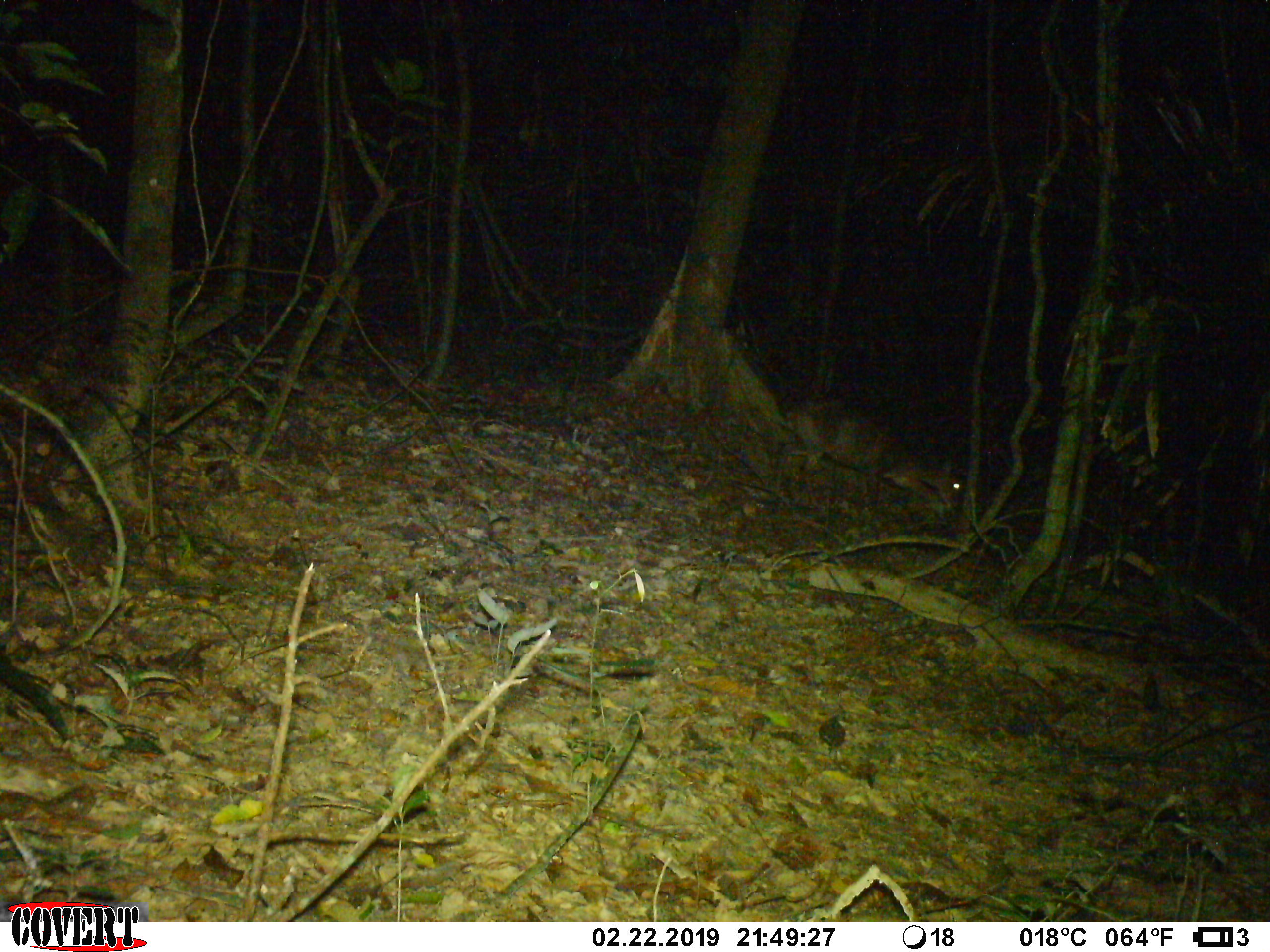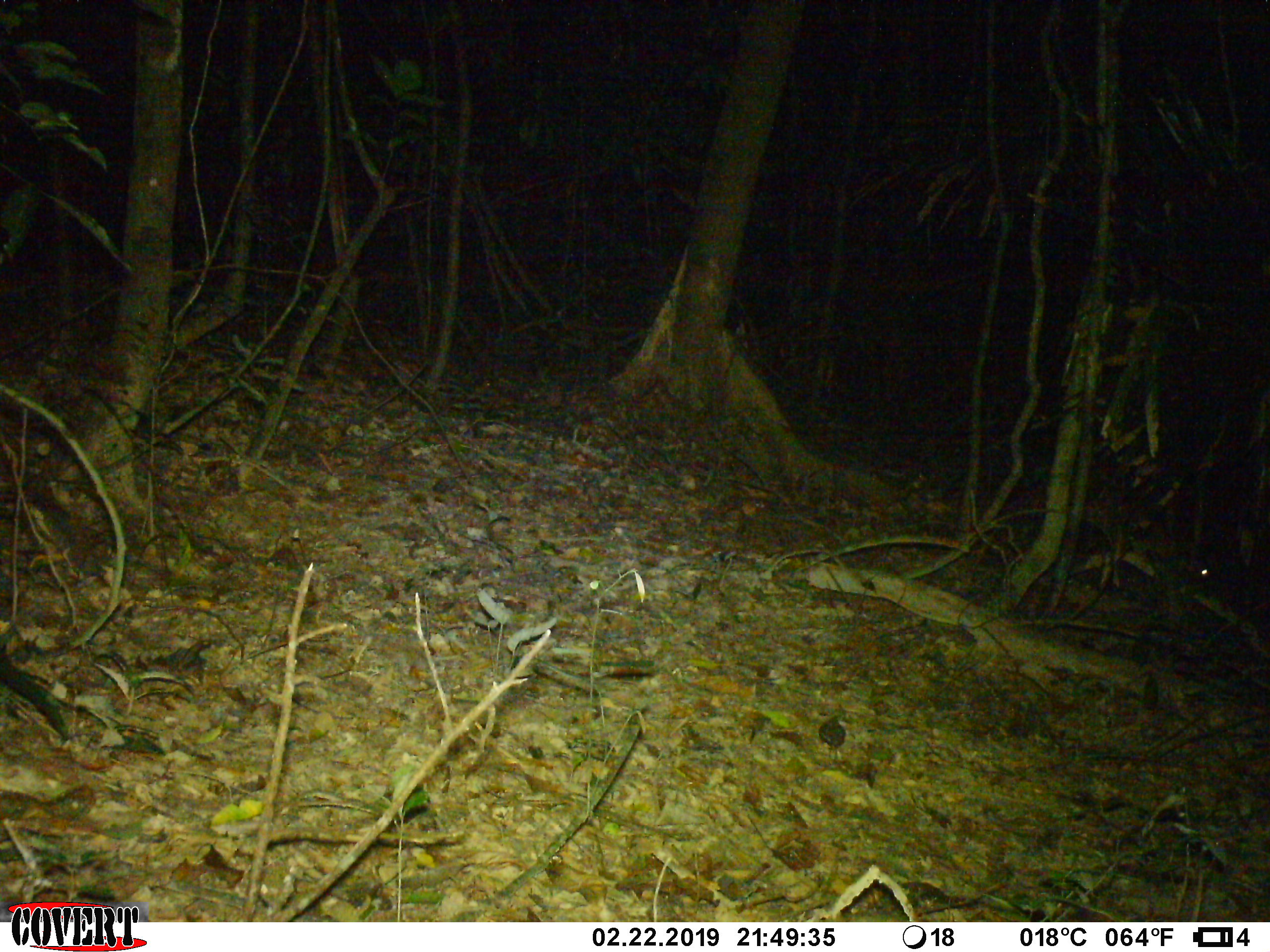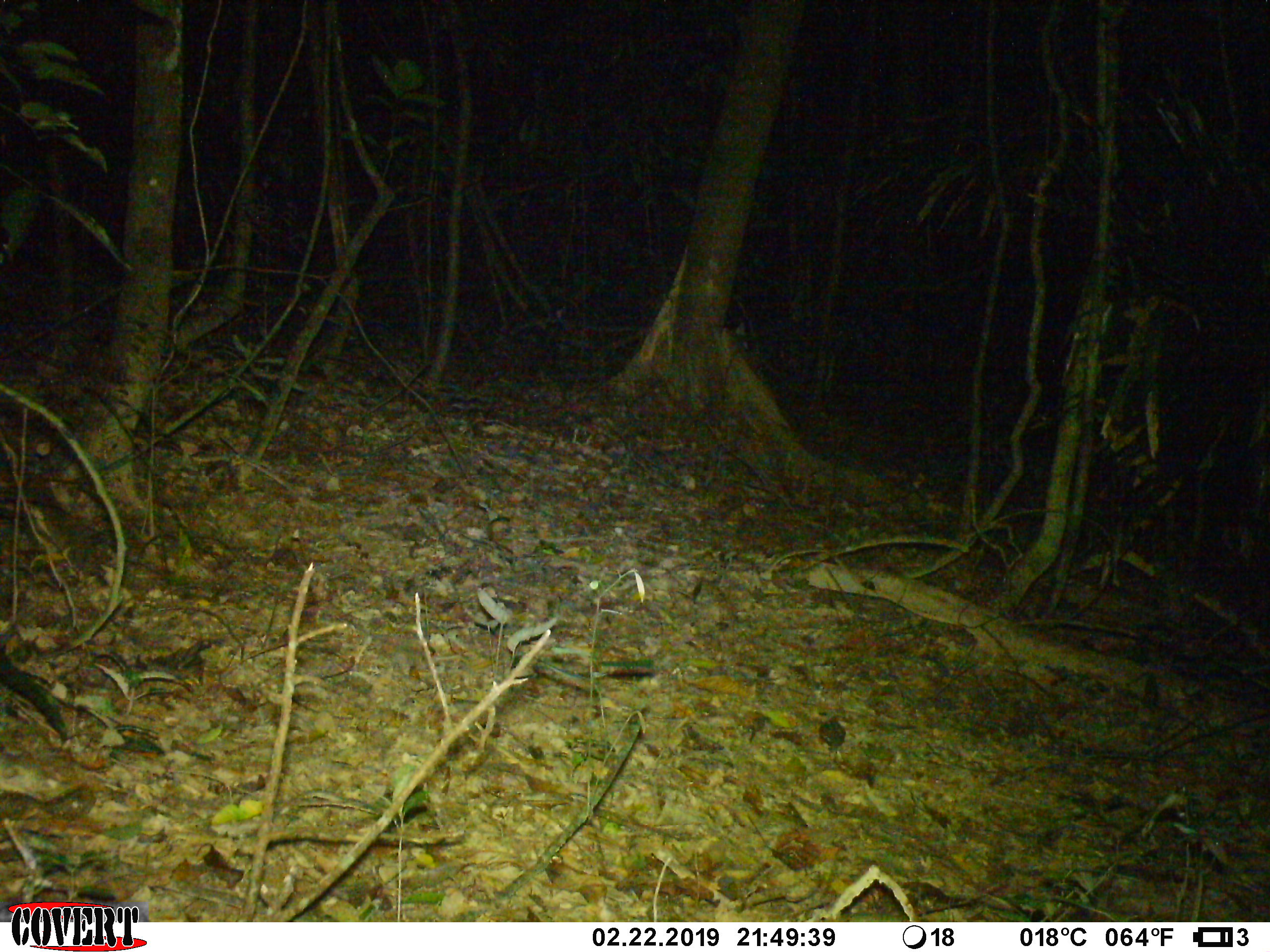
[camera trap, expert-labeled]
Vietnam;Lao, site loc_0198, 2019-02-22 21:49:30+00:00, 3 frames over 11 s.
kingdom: Animalia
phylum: Chordata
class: Mammalia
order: Artiodactyla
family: Cervidae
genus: Muntiacus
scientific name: Muntiacus vuquangensis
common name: large-antlered muntjac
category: large antlered muntjac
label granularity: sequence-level